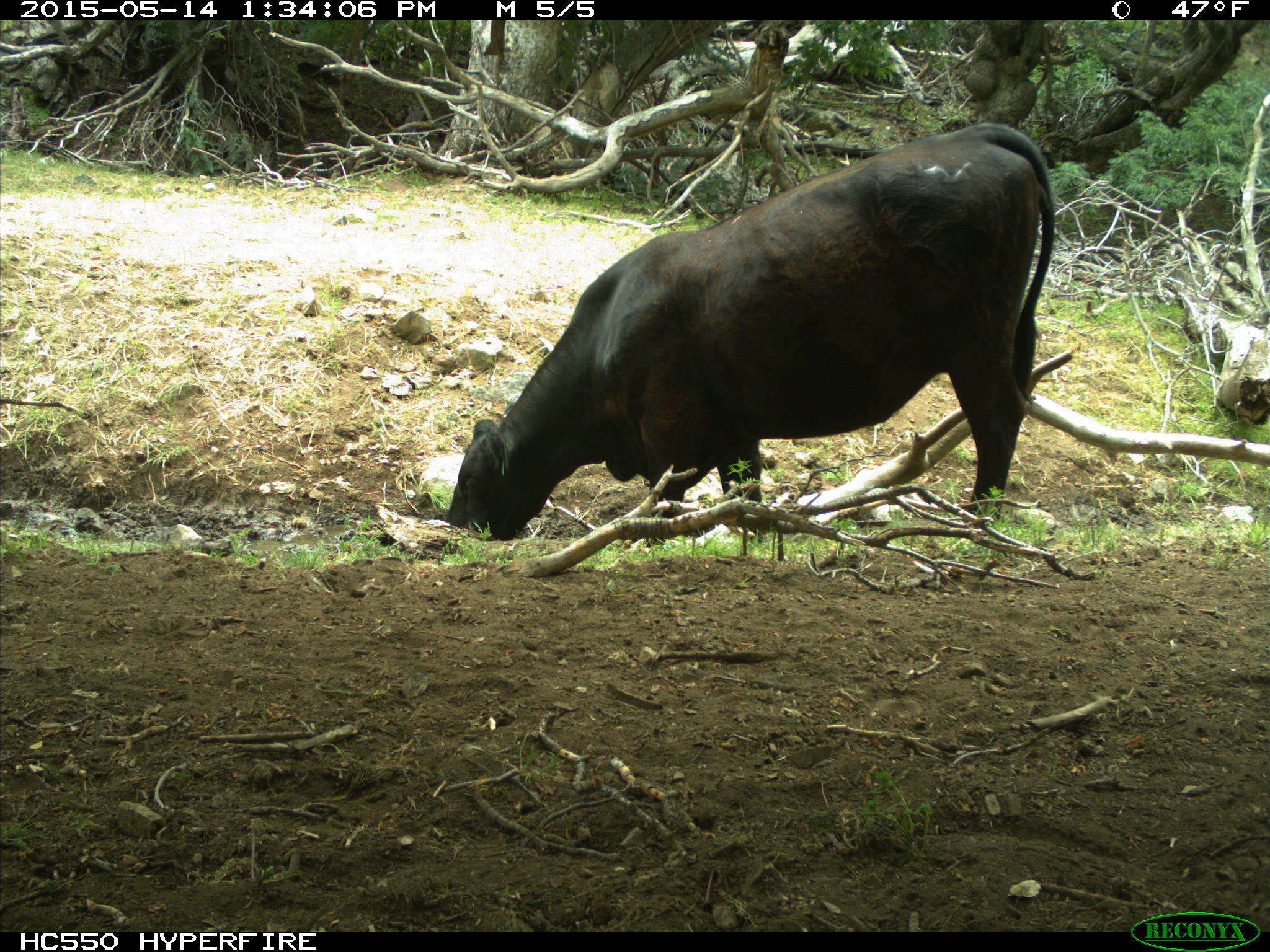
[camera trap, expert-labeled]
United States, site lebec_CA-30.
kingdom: Animalia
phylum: Chordata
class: Mammalia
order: Artiodactyla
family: Bovidae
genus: Bos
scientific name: Bos taurus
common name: domestic cow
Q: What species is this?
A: Bos taurus (domestic cow).